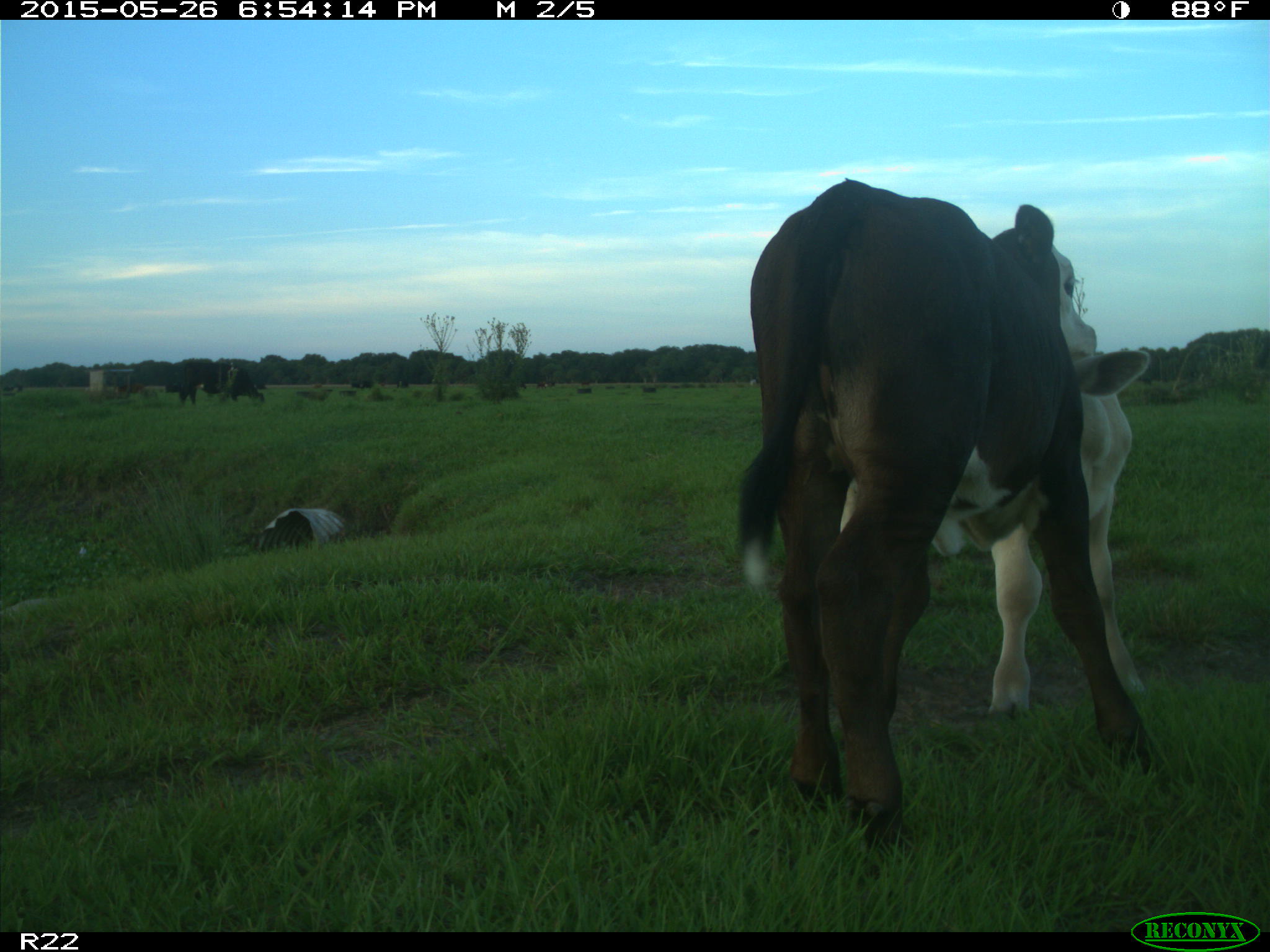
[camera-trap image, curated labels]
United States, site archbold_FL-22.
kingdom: Animalia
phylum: Chordata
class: Mammalia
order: Artiodactyla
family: Bovidae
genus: Bos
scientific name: Bos taurus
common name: domestic cow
Bos taurus (domestic cow).